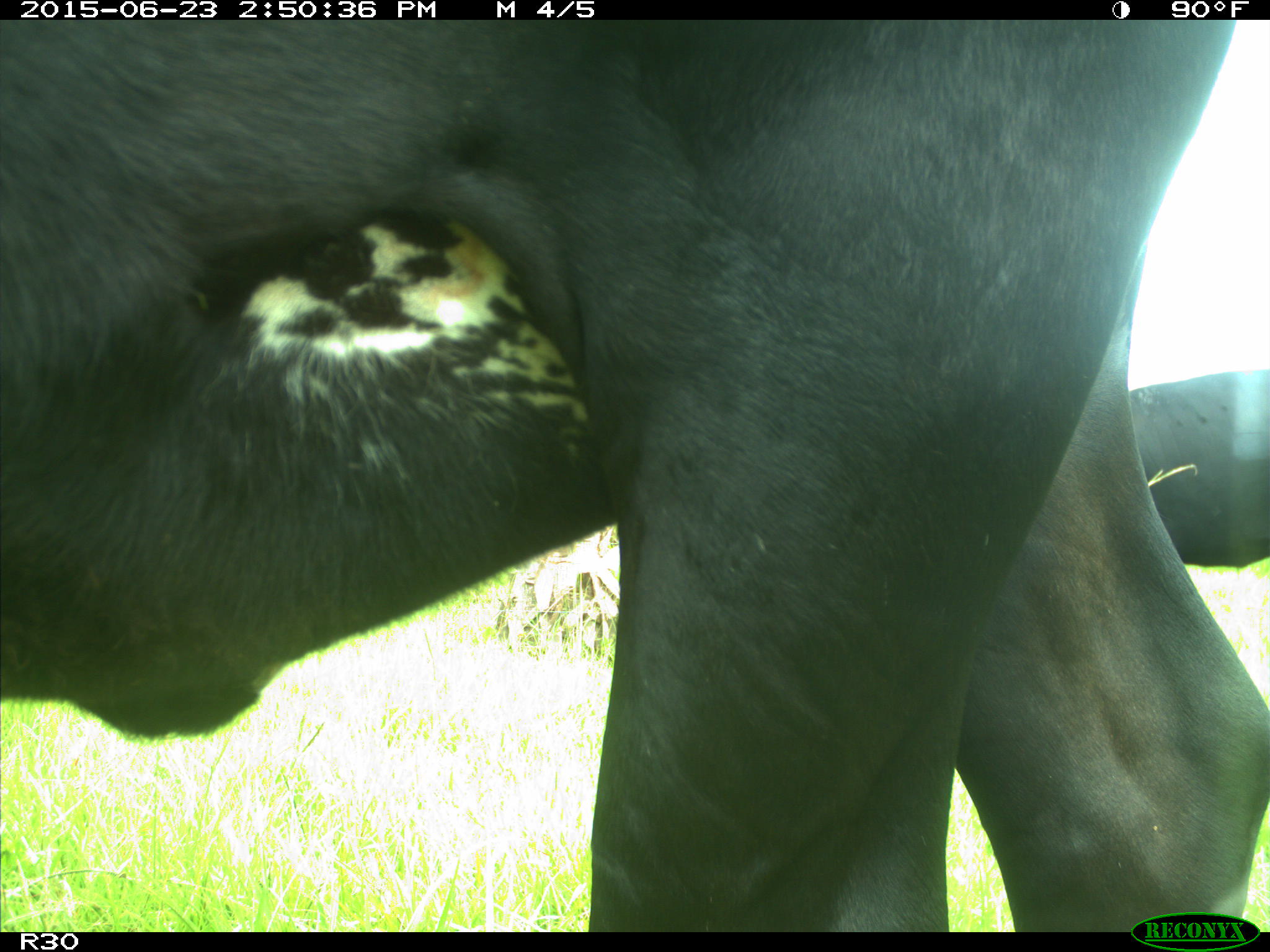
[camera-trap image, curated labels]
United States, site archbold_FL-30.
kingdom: Animalia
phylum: Chordata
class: Mammalia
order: Artiodactyla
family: Bovidae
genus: Bos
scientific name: Bos taurus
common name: domestic cow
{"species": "Bos taurus (domestic cow)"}